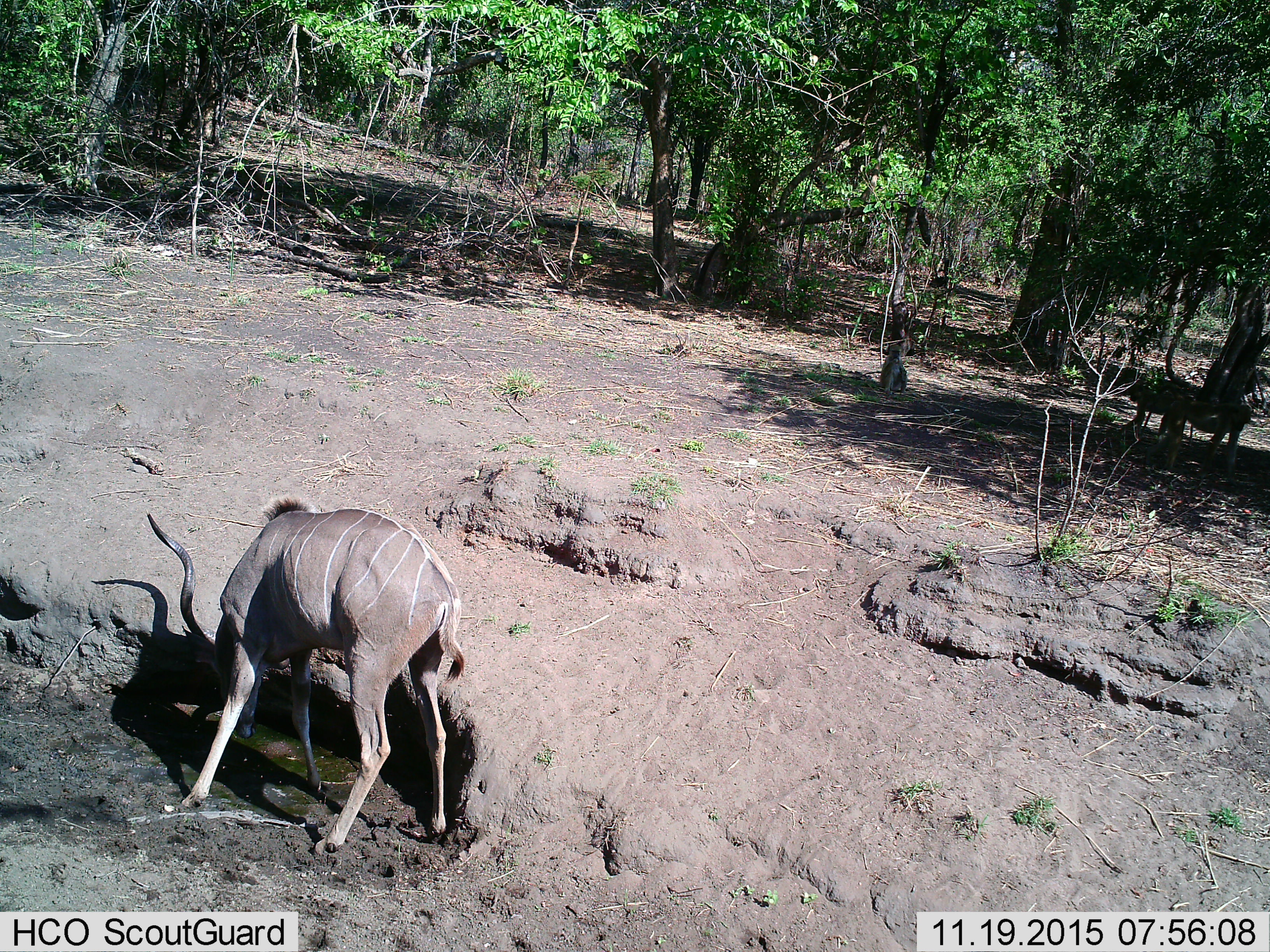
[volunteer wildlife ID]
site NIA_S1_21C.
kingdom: Animalia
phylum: Chordata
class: Mammalia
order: Artiodactyla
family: Bovidae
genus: Tragelaphus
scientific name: Tragelaphus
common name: kudu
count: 1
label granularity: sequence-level